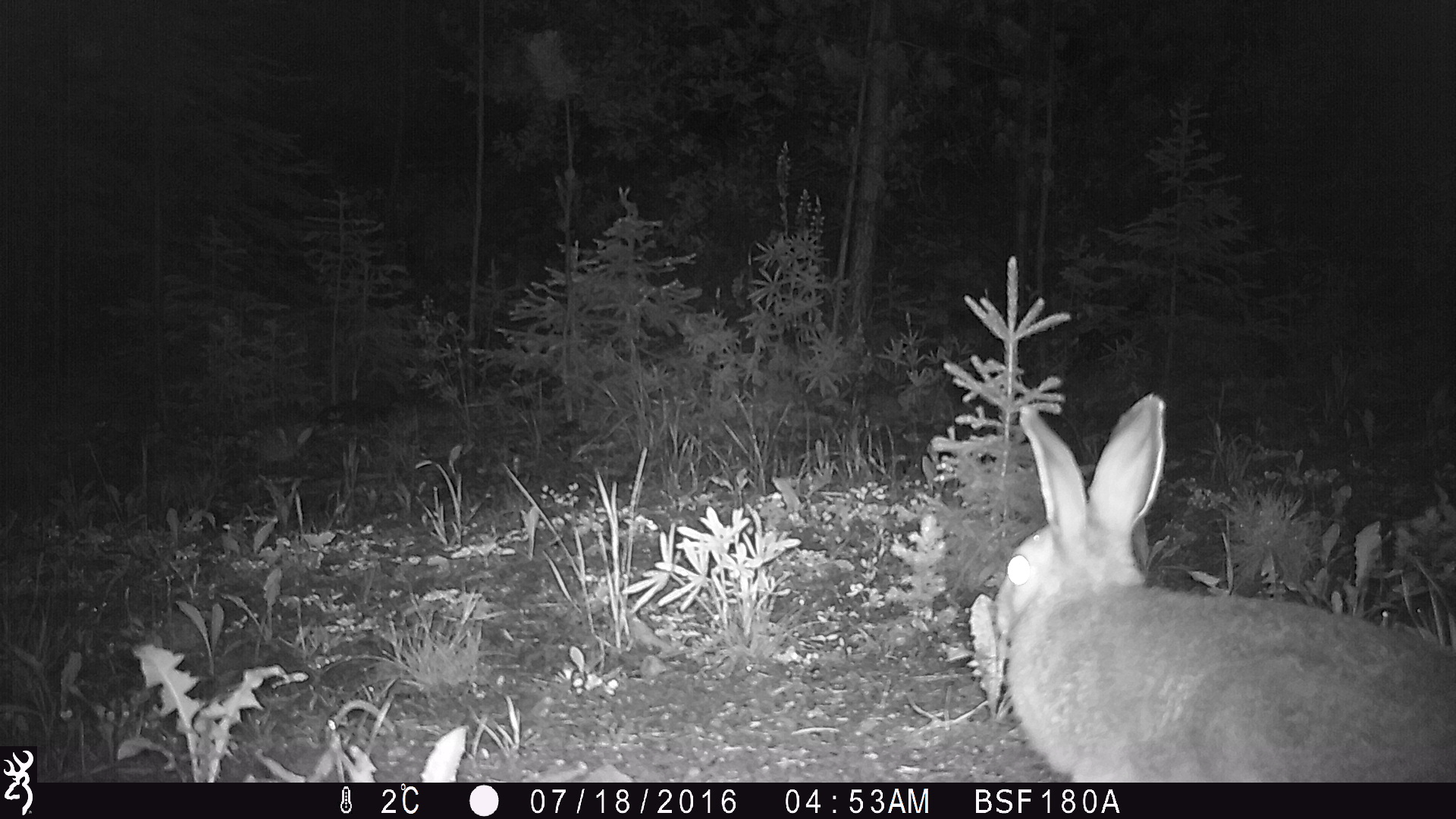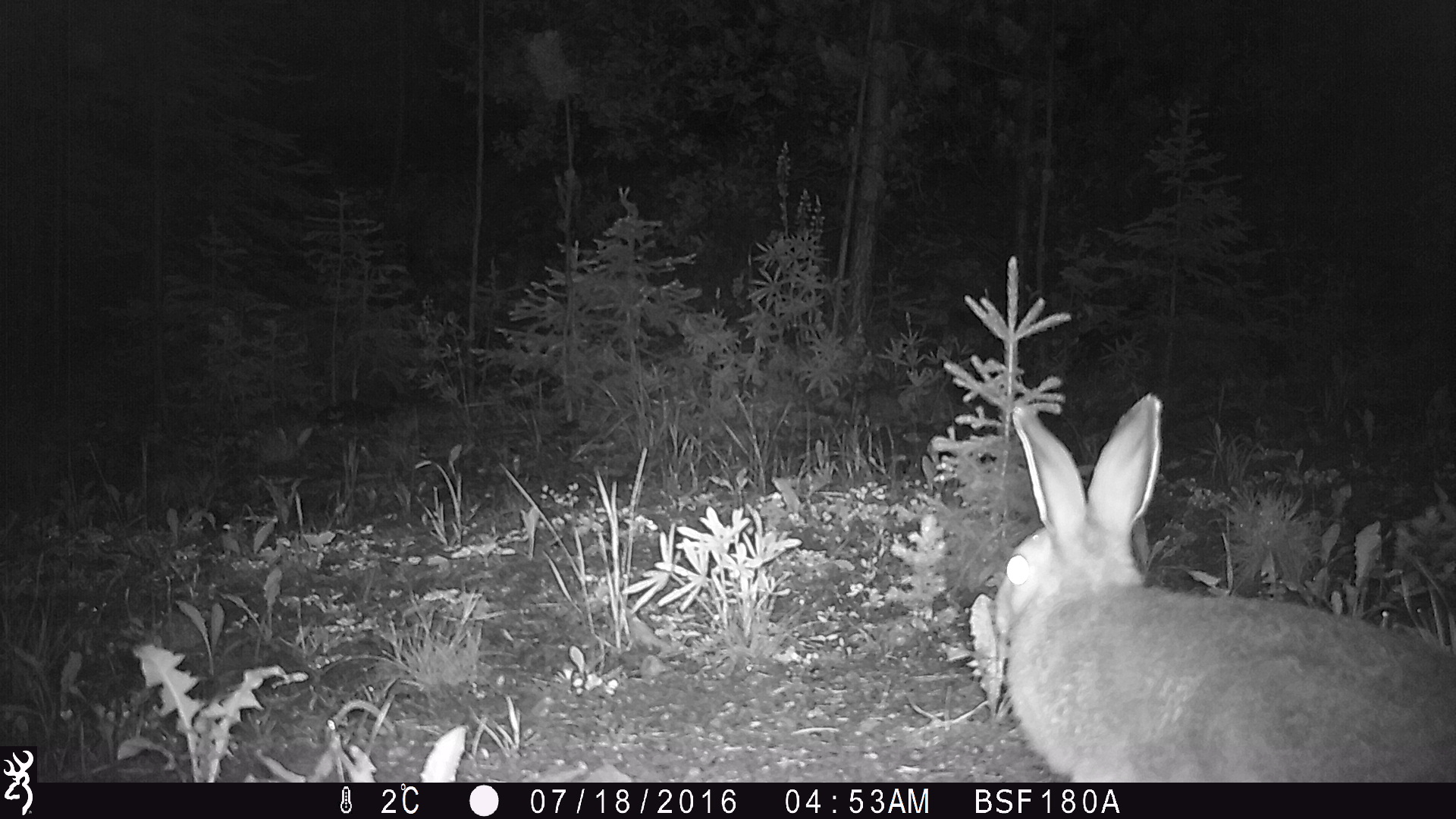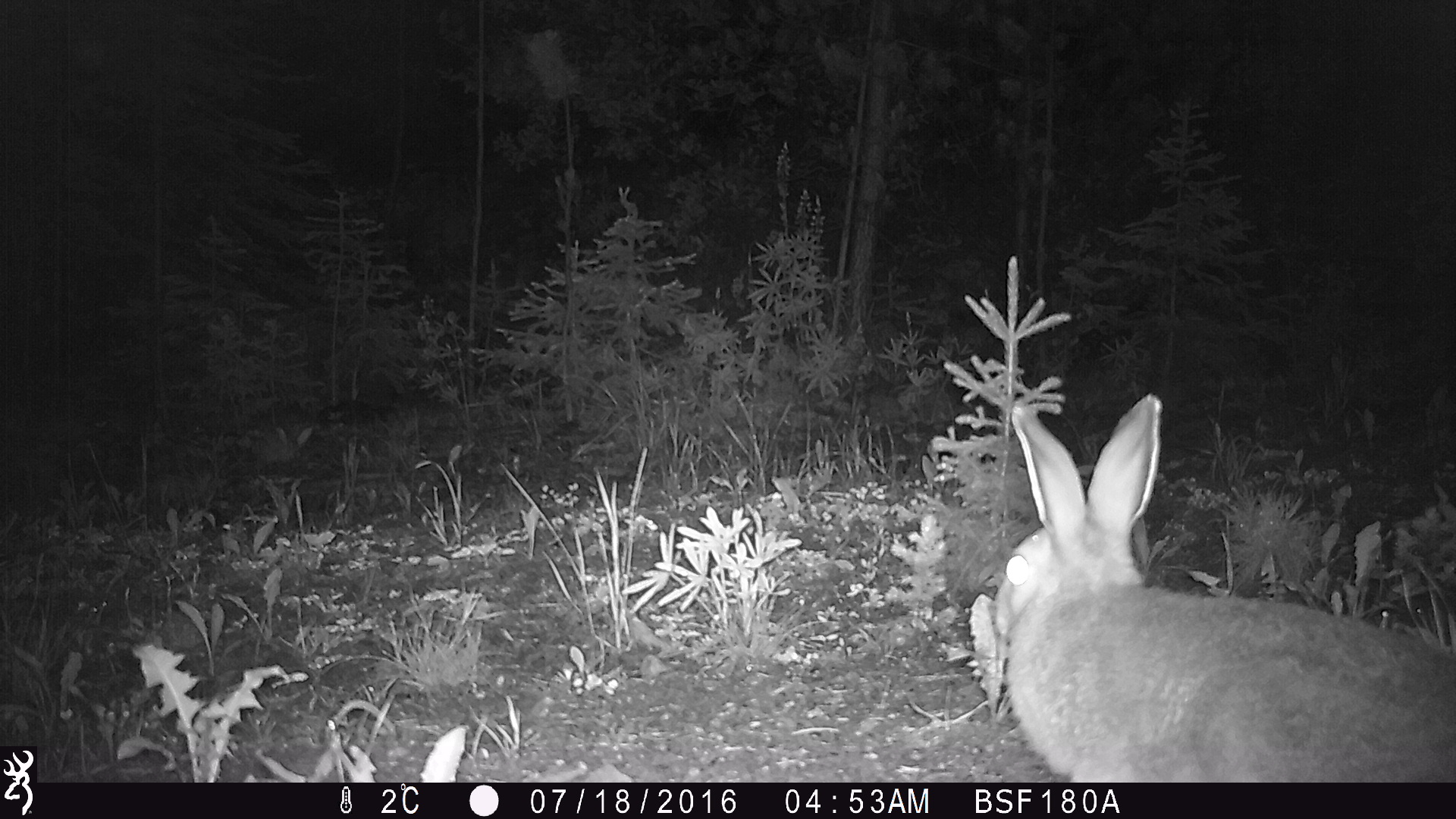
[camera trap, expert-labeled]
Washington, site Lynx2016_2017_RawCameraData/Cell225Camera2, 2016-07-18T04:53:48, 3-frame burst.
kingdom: Animalia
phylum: Chordata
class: Mammalia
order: Lagomorpha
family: Leporidae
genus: Lepus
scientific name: Lepus americanus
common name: snowshoe hare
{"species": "Lepus americanus (snowshoe hare)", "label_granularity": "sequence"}